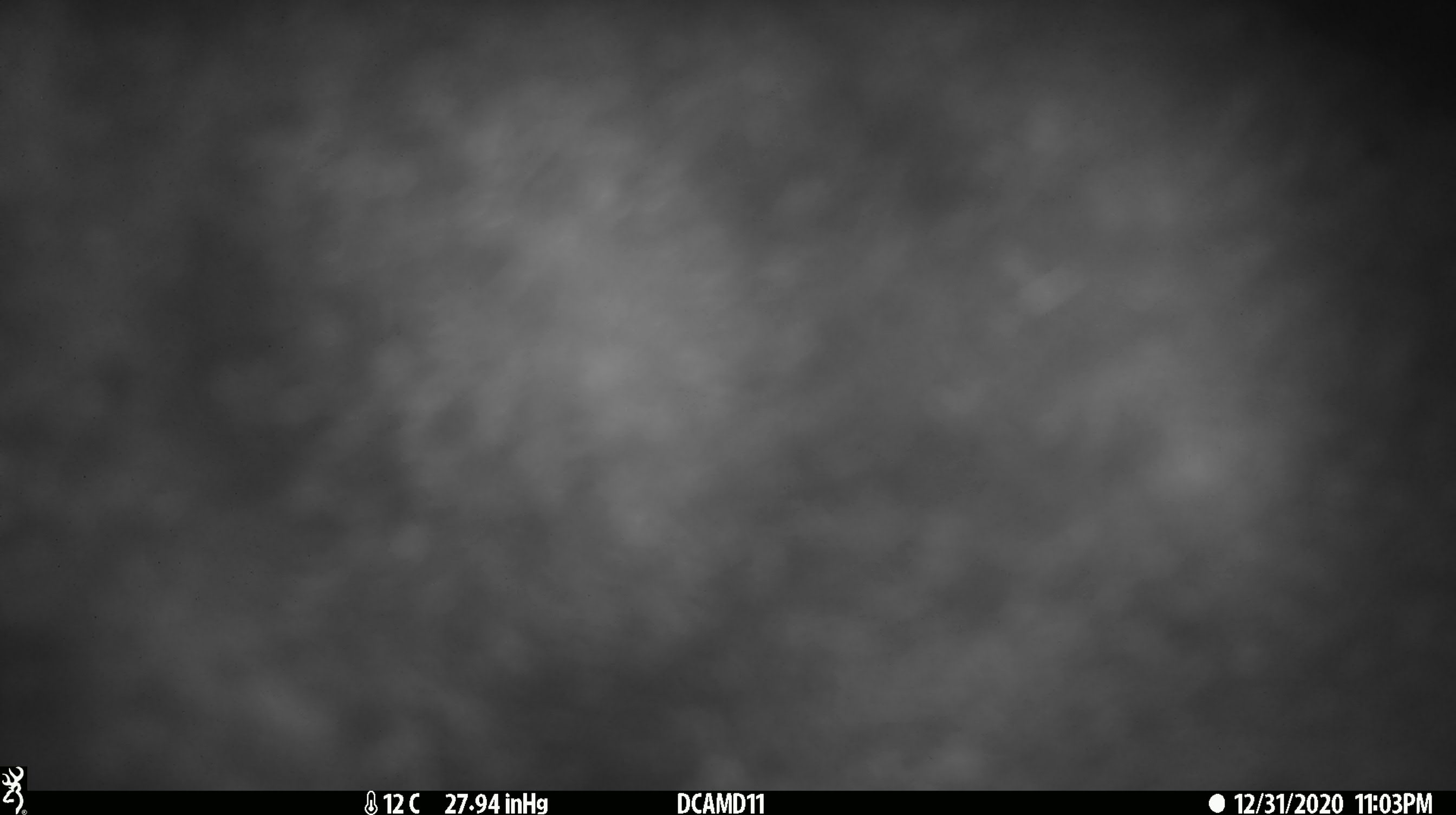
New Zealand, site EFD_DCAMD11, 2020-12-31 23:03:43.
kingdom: Animalia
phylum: Chordata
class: Mammalia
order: Diprotodontia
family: Phalangeridae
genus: Trichosurus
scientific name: Trichosurus vulpecula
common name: common brushtail possum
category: possum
Possum (common brushtail possum) (Trichosurus vulpecula).